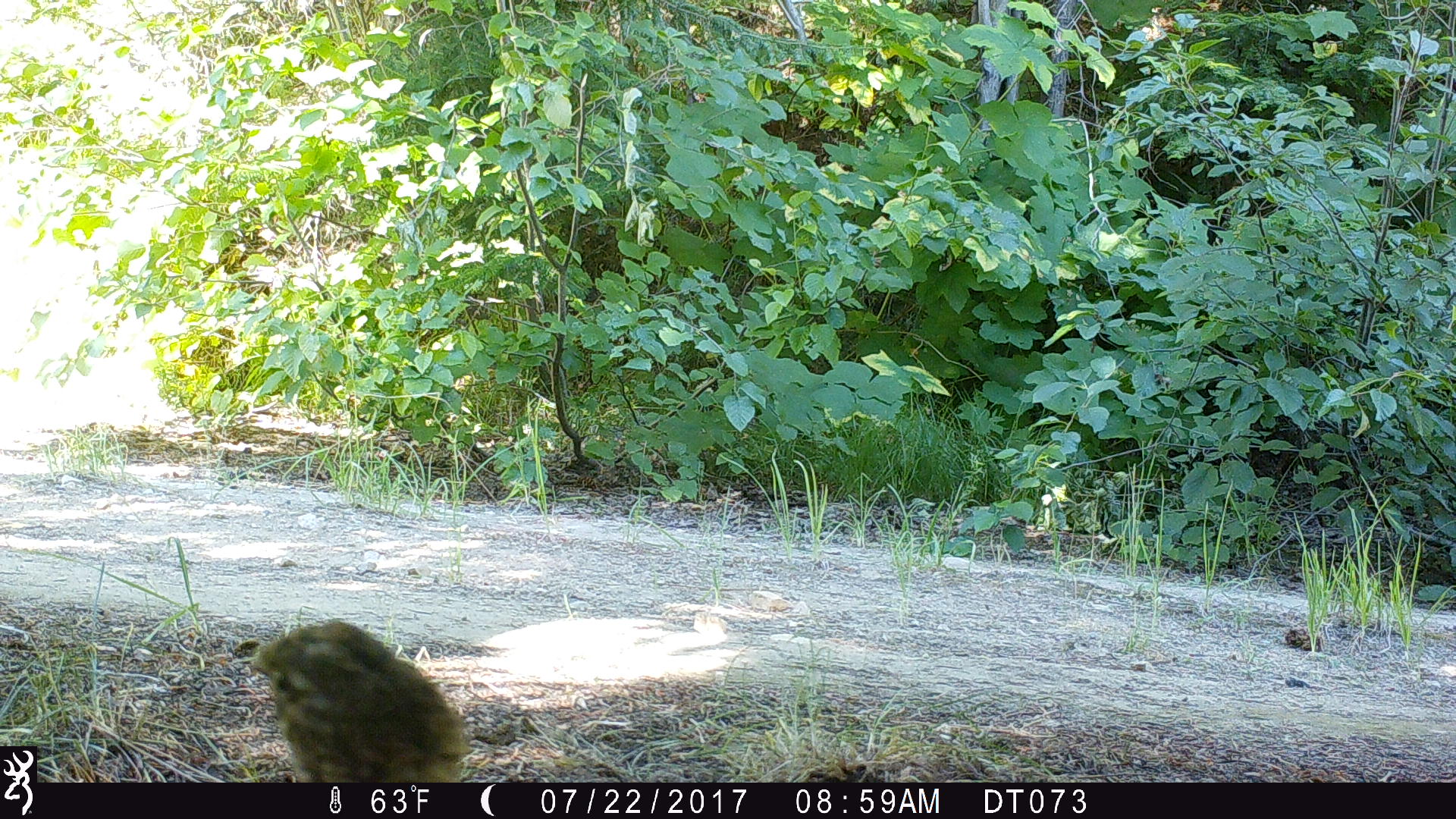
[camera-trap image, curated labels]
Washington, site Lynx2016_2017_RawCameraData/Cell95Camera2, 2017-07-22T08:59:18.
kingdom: Animalia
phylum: Chordata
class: Aves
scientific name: Aves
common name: birds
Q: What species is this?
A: Aves (birds).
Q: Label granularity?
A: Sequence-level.